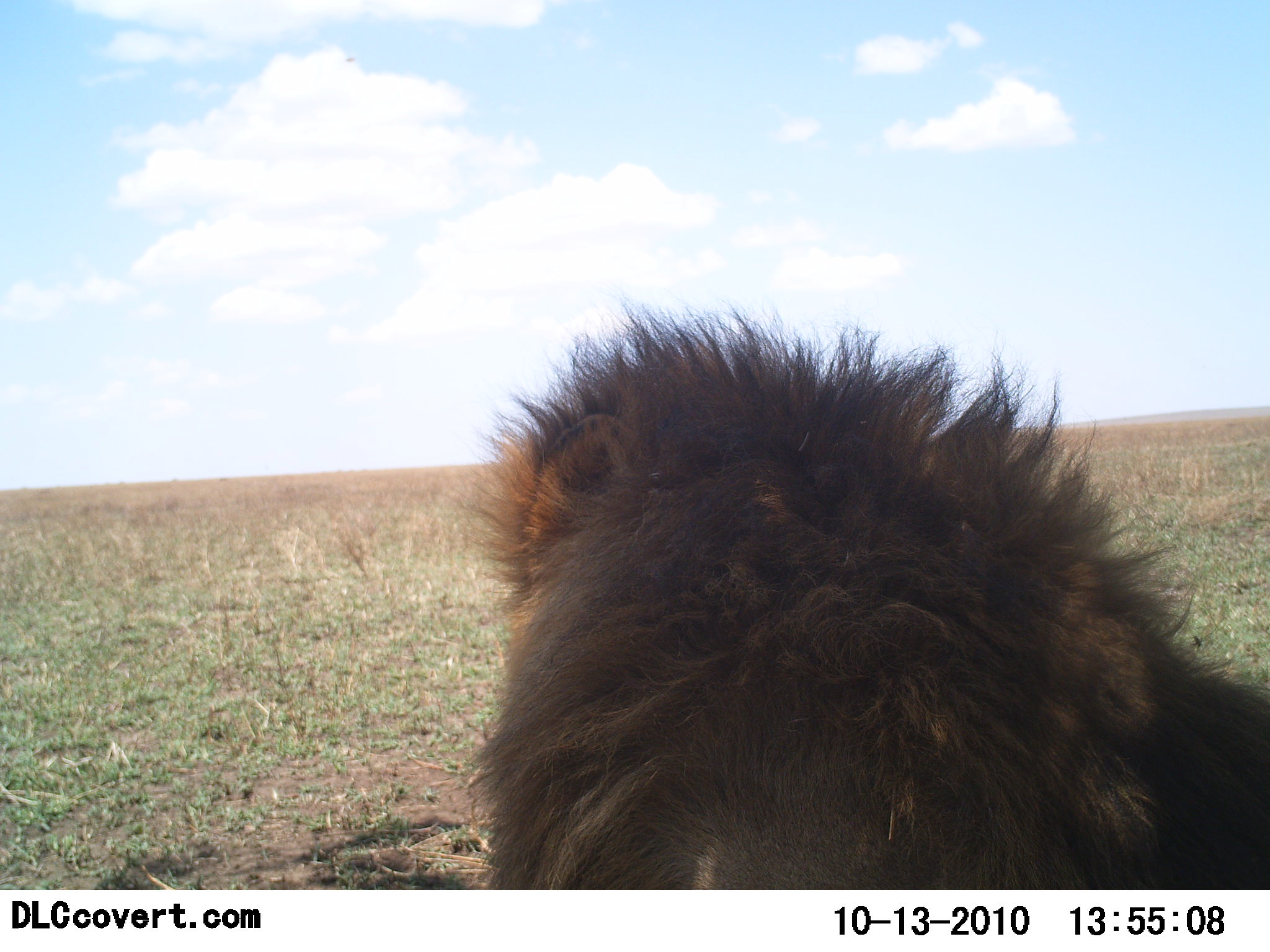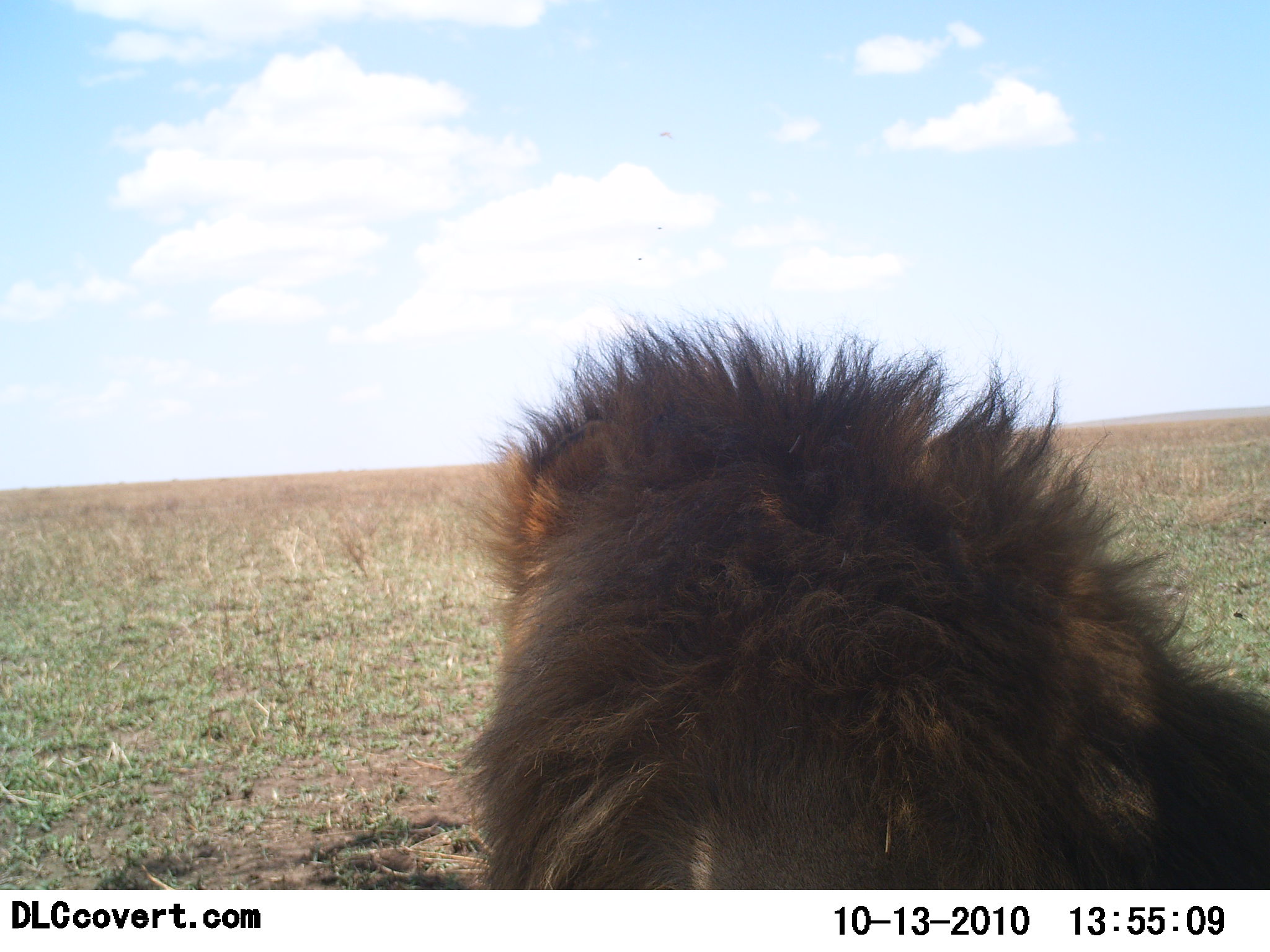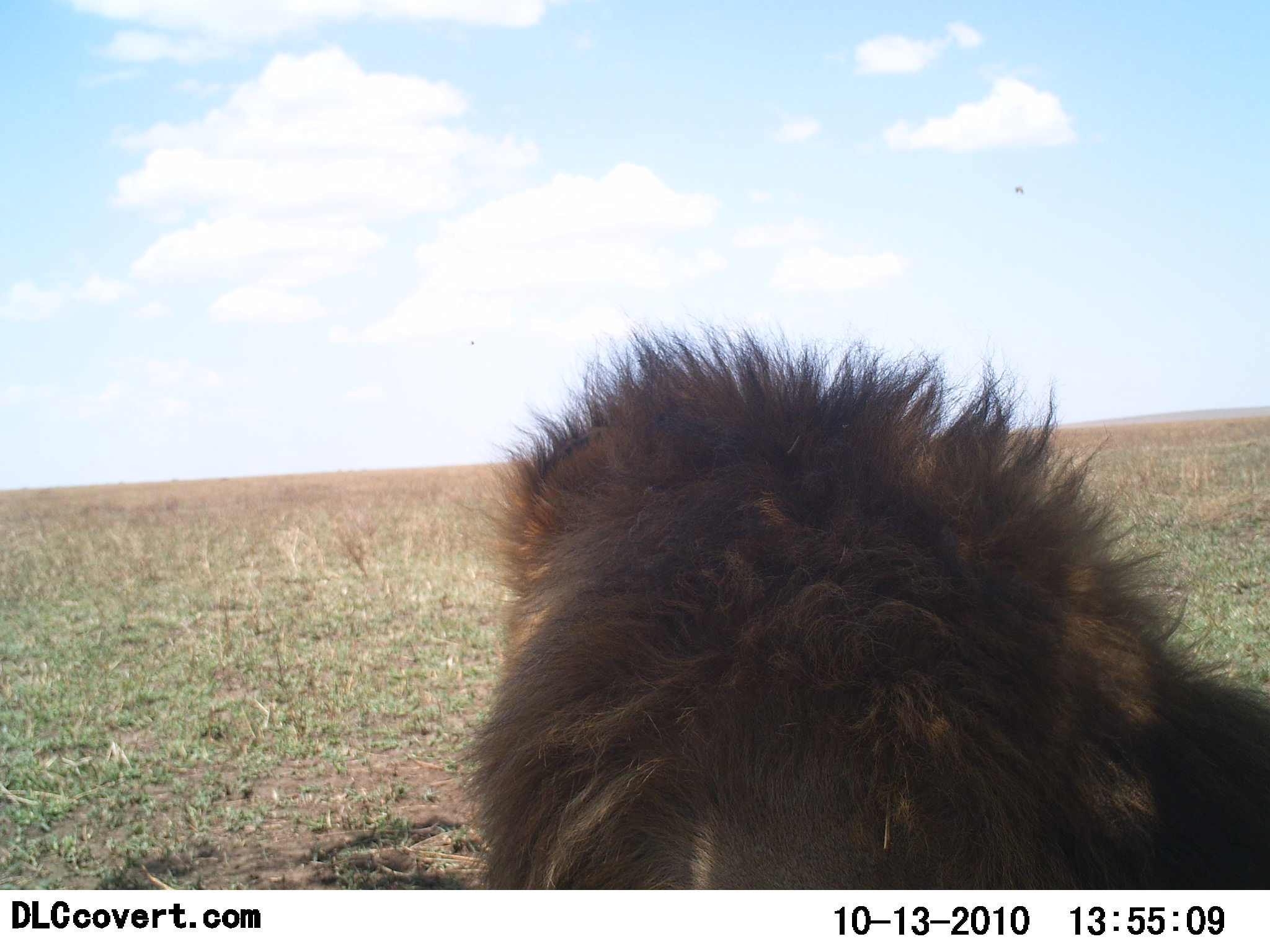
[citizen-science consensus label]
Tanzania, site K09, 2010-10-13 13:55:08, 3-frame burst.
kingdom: Animalia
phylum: Chordata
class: Mammalia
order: Carnivora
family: Felidae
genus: Panthera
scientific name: Panthera leo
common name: lion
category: lionmale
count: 1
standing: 6%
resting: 94%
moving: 0%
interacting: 0%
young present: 0%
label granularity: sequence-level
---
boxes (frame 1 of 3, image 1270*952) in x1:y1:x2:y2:
animal: 458:287:1270:889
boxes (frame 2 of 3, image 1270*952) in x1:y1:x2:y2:
animal: 466:308:1270:889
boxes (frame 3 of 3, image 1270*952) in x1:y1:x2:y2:
animal: 464:314:1270:890